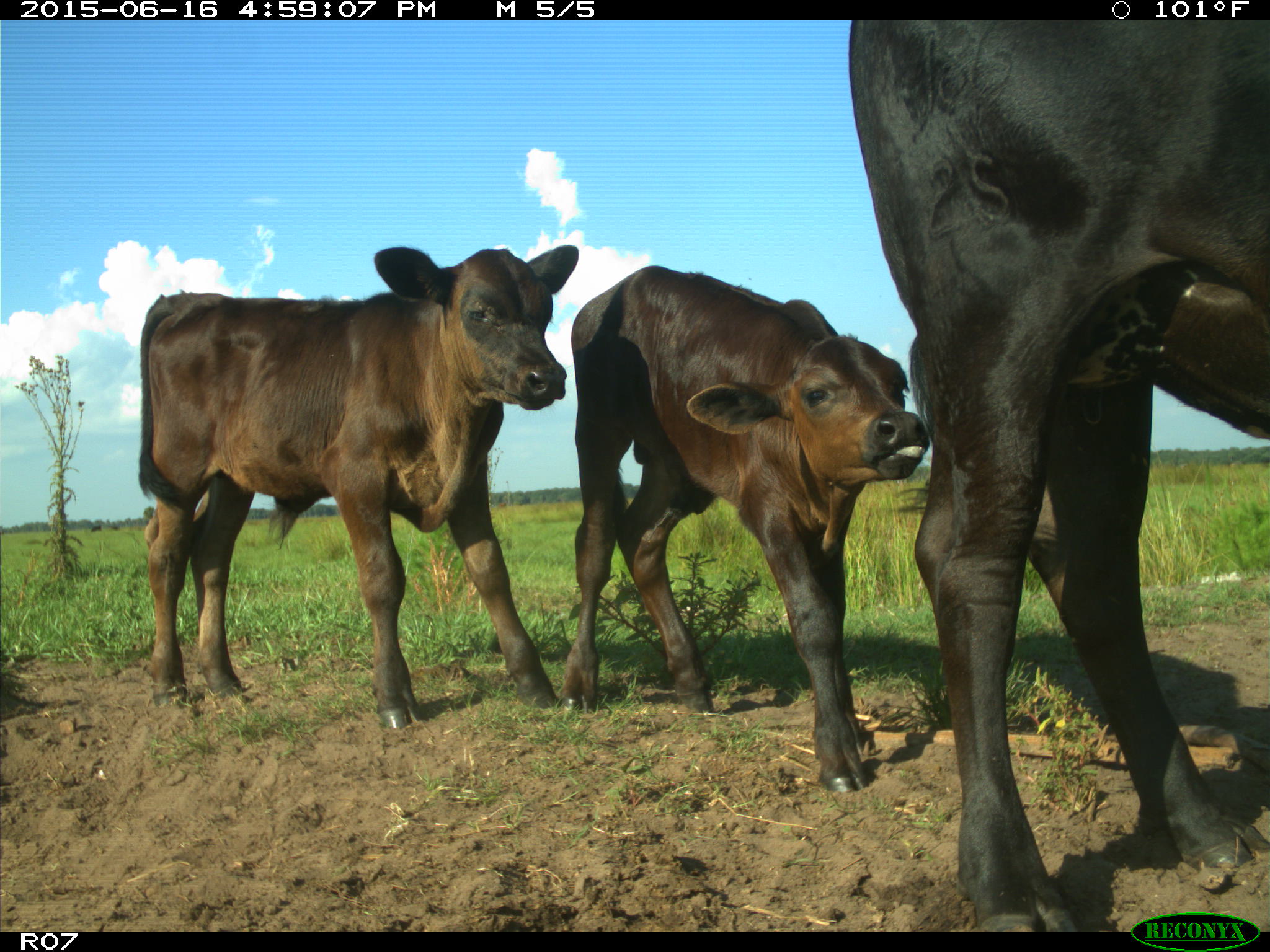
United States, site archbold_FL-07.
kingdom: Animalia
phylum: Chordata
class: Mammalia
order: Artiodactyla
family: Bovidae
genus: Bos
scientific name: Bos taurus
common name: domestic cow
Bos taurus (domestic cow).